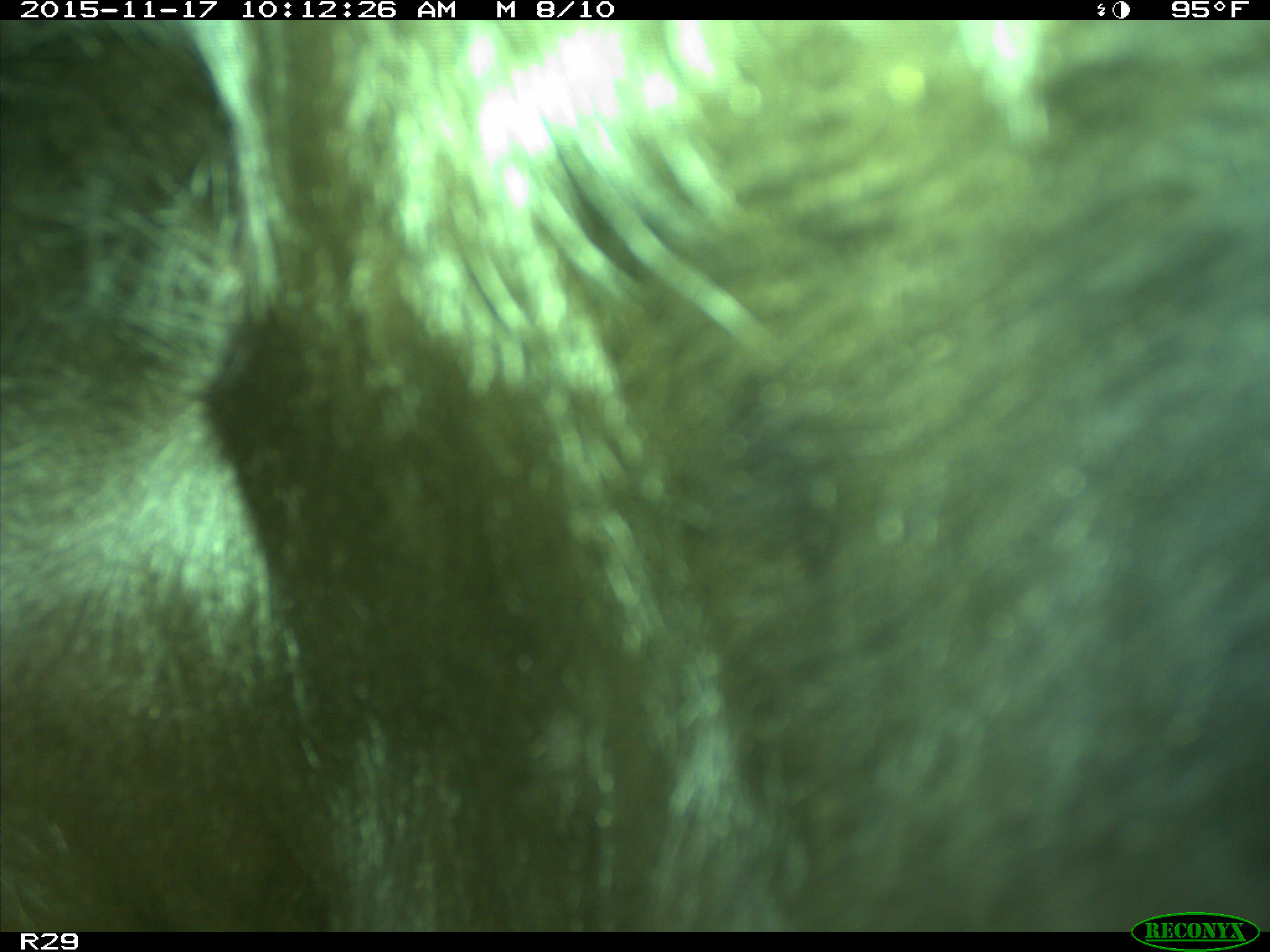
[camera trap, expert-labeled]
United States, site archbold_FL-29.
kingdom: Animalia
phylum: Chordata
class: Mammalia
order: Artiodactyla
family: Bovidae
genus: Bos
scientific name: Bos taurus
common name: domestic cow